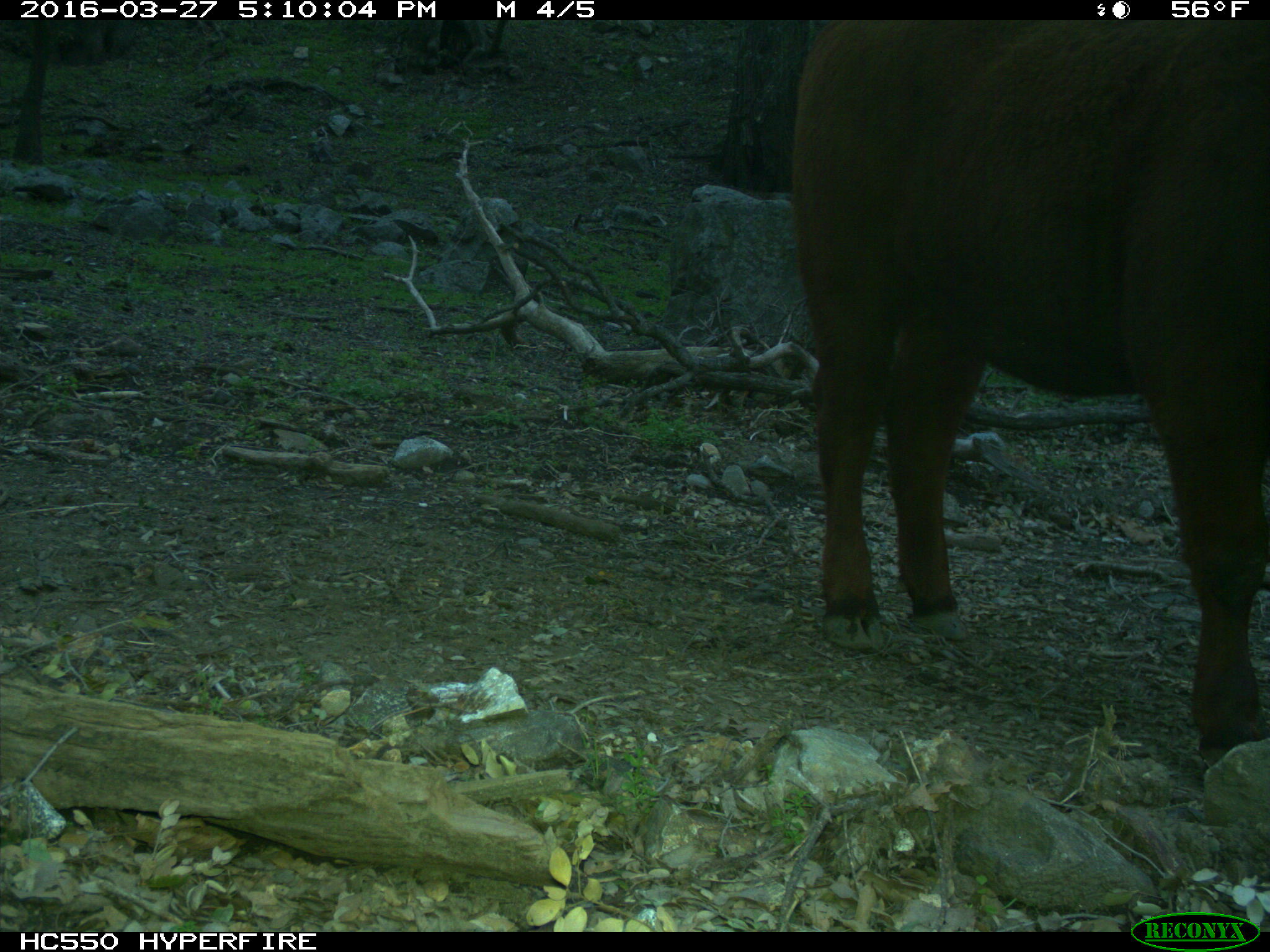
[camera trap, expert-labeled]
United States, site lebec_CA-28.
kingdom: Animalia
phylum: Chordata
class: Mammalia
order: Artiodactyla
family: Bovidae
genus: Bos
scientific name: Bos taurus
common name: domestic cow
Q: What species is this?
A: Bos taurus (domestic cow).